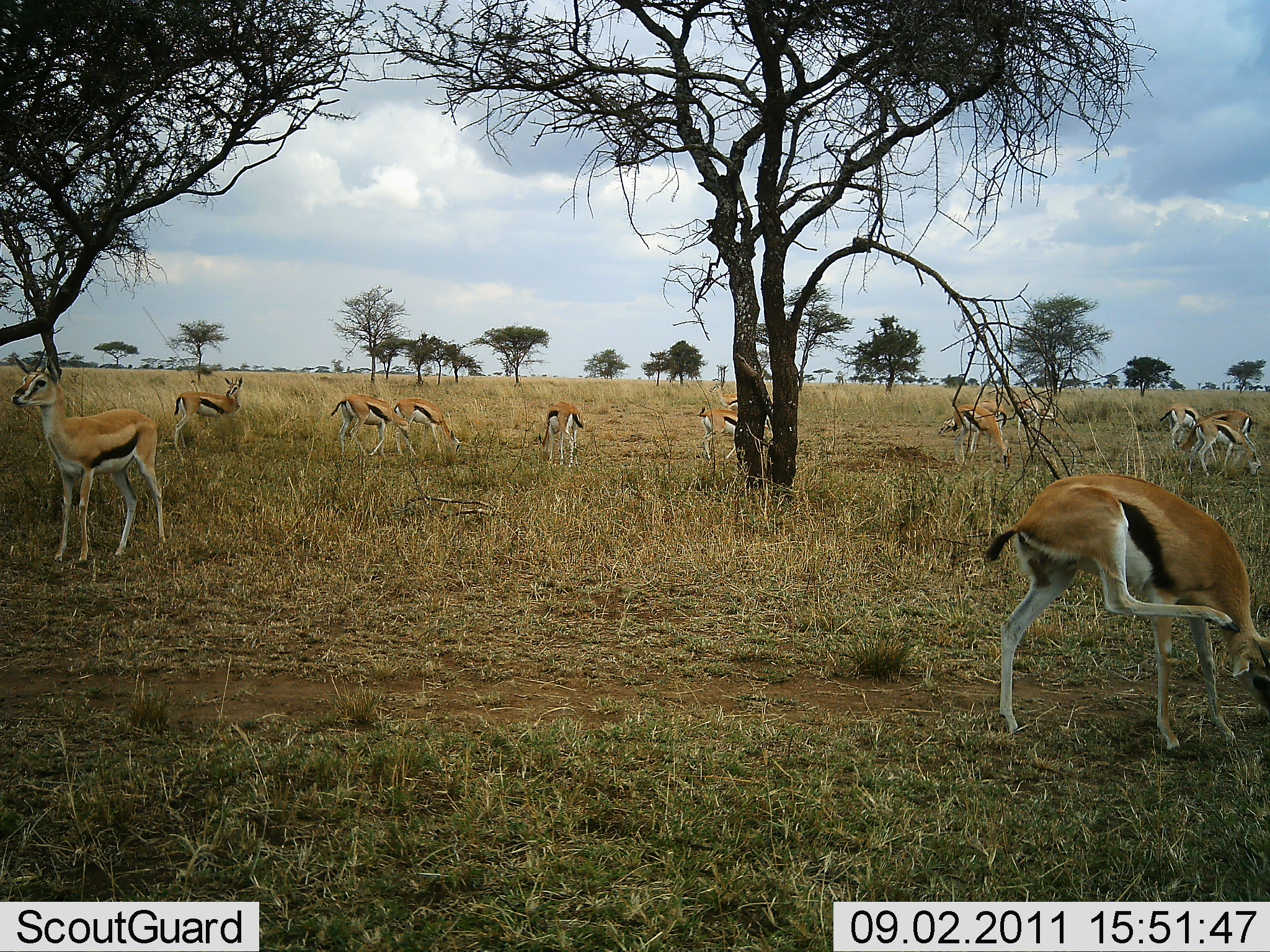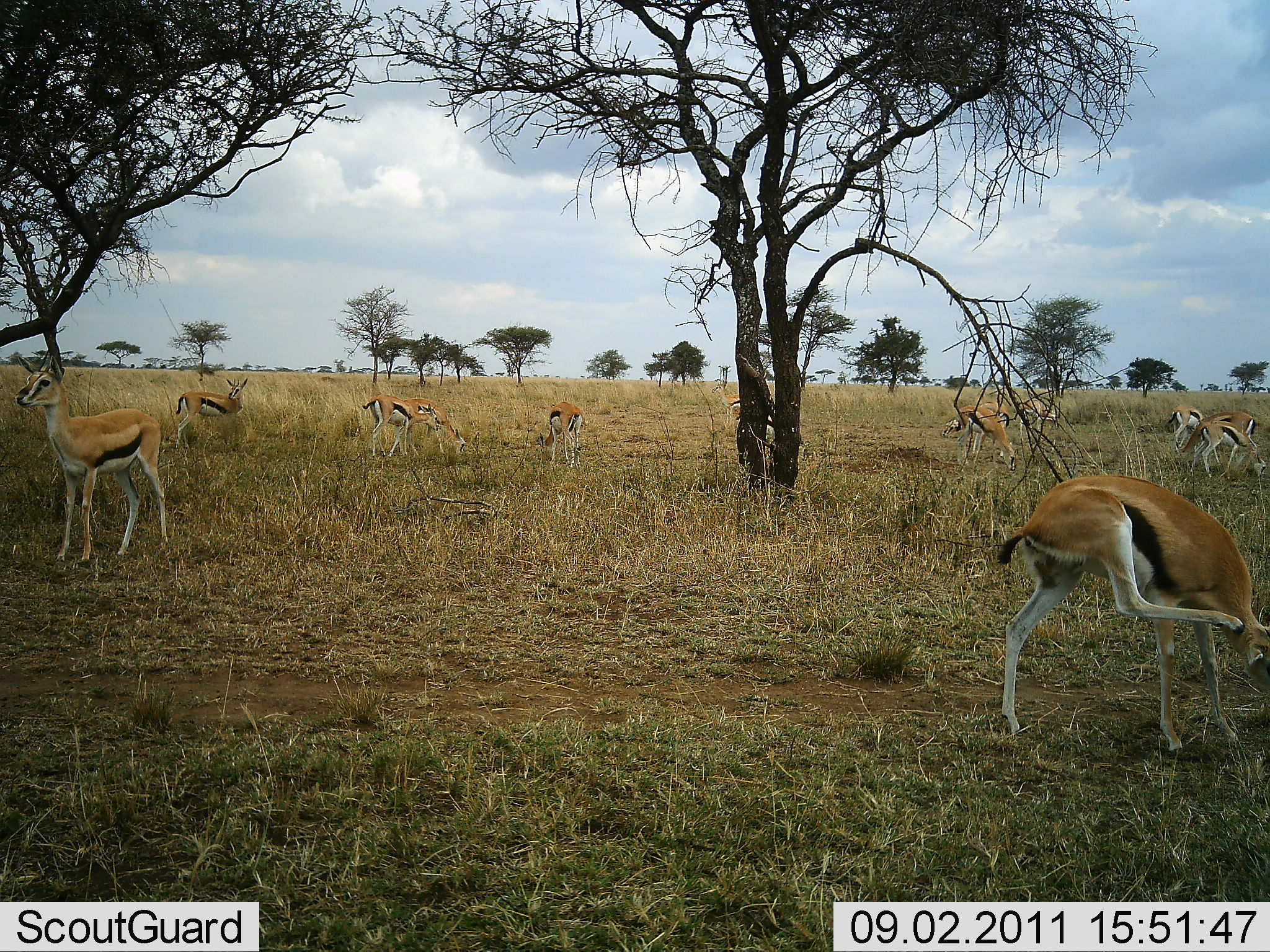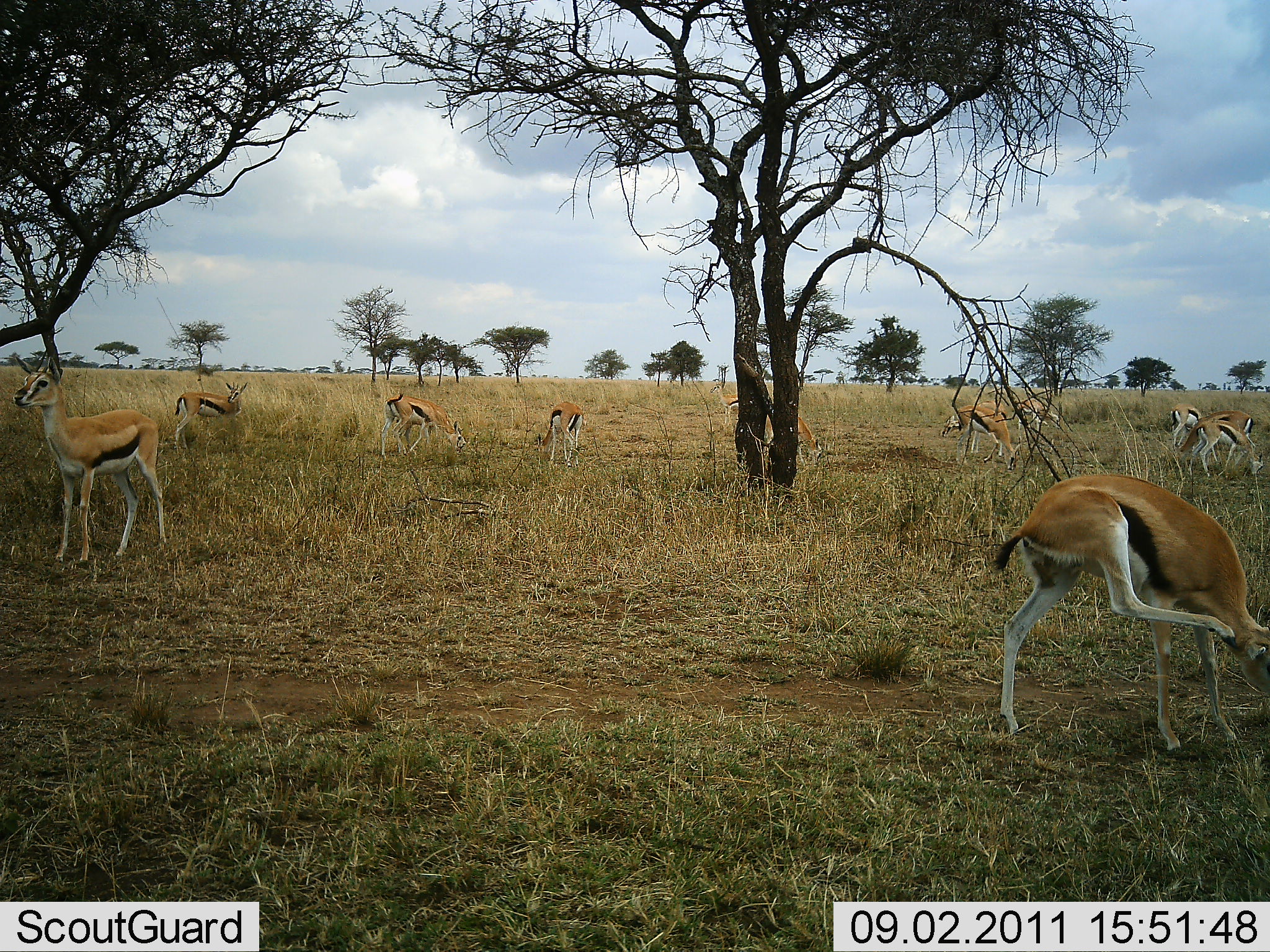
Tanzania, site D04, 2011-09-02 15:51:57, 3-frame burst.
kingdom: Animalia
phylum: Chordata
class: Mammalia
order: Artiodactyla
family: Bovidae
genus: Eudorcas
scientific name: Eudorcas thomsonii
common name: thomson's gazelle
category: gazellethomsons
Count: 11-50.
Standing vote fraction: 92%.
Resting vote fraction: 0%.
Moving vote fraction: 15%.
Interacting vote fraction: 15%.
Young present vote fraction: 0%.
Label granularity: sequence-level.